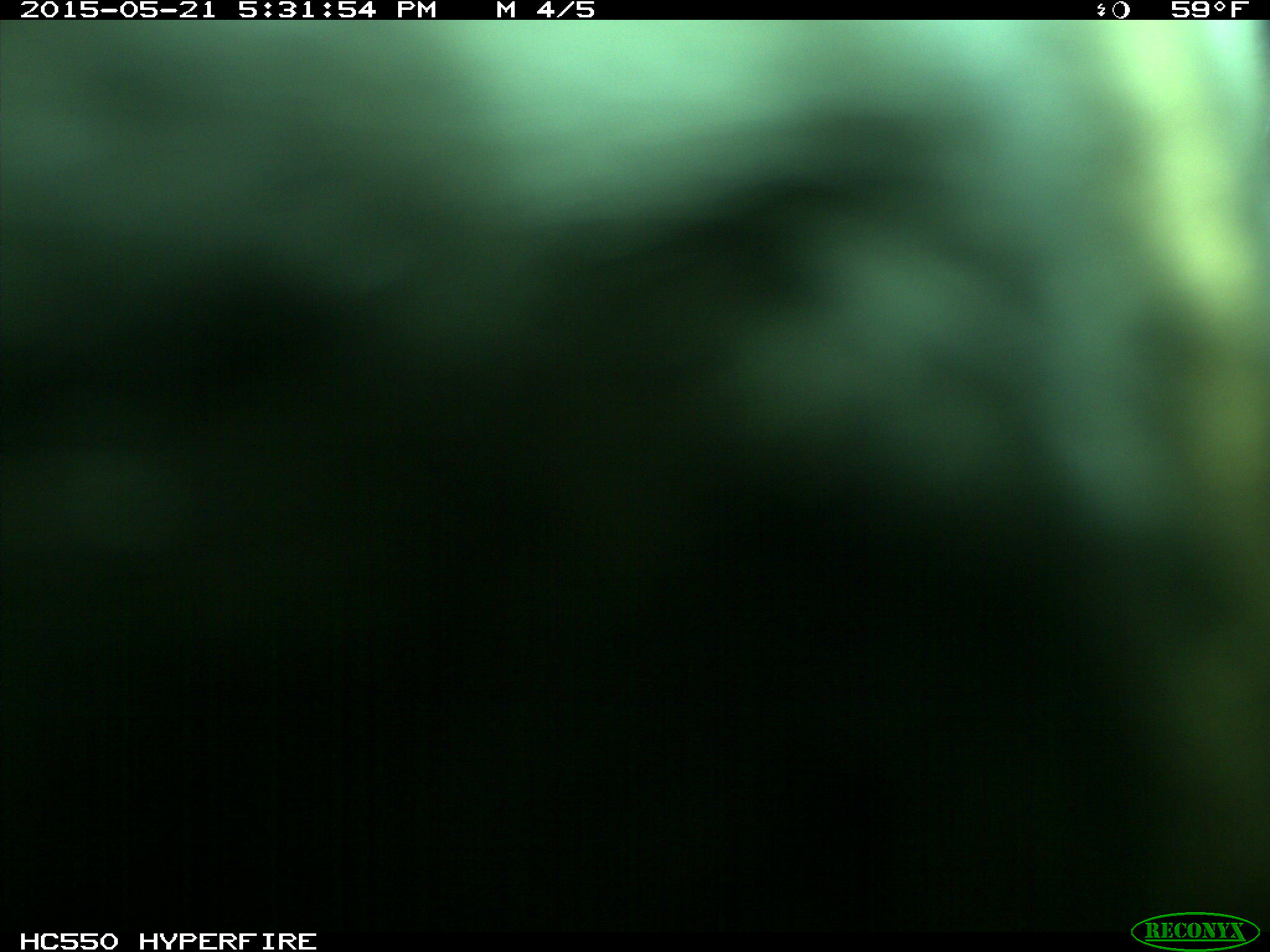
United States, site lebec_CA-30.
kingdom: Animalia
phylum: Chordata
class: Mammalia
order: Artiodactyla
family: Bovidae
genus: Bos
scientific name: Bos taurus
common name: domestic cow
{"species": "Bos taurus (domestic cow)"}